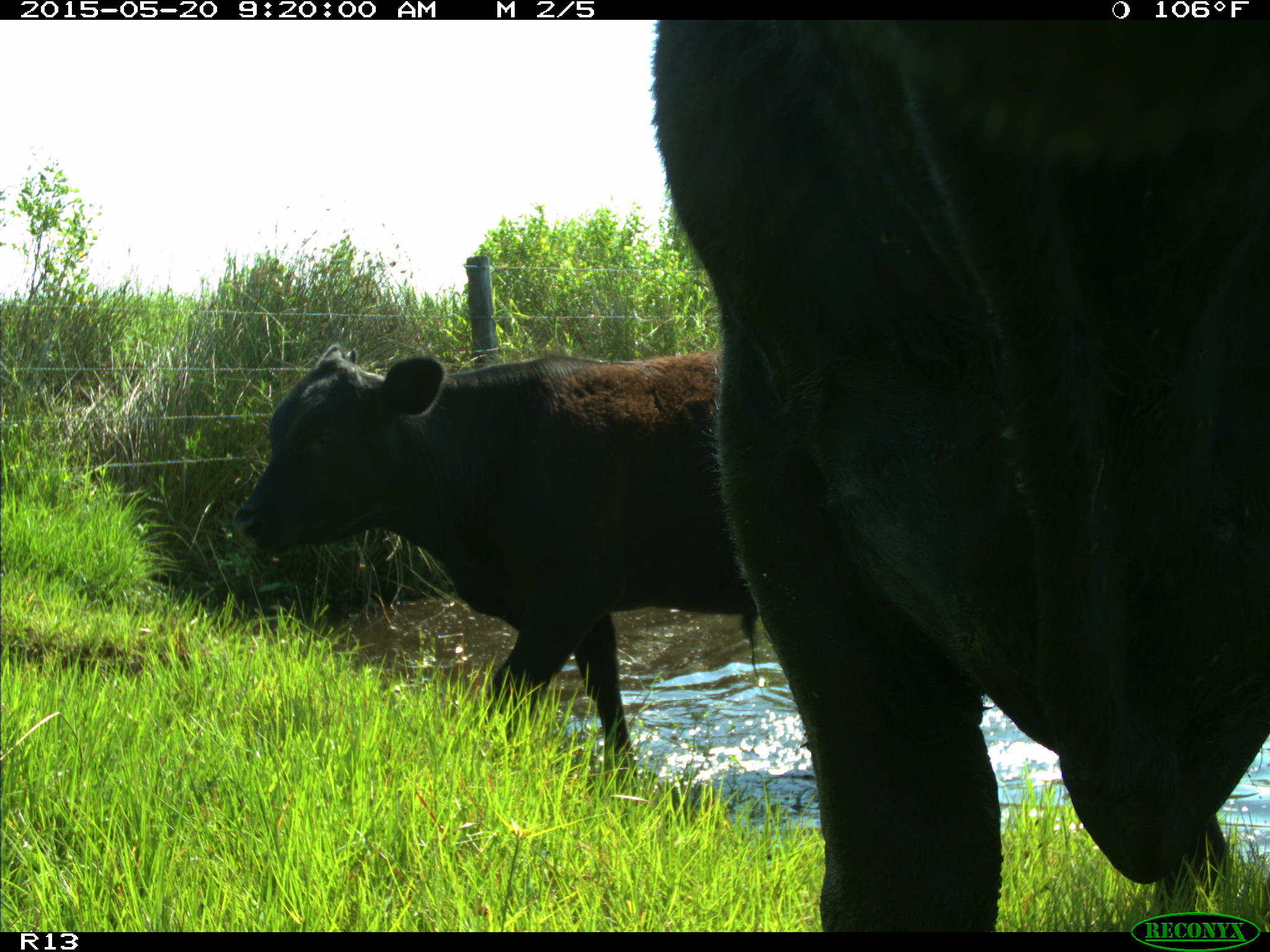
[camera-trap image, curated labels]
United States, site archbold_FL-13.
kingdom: Animalia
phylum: Chordata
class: Mammalia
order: Artiodactyla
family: Bovidae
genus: Bos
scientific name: Bos taurus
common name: domestic cow